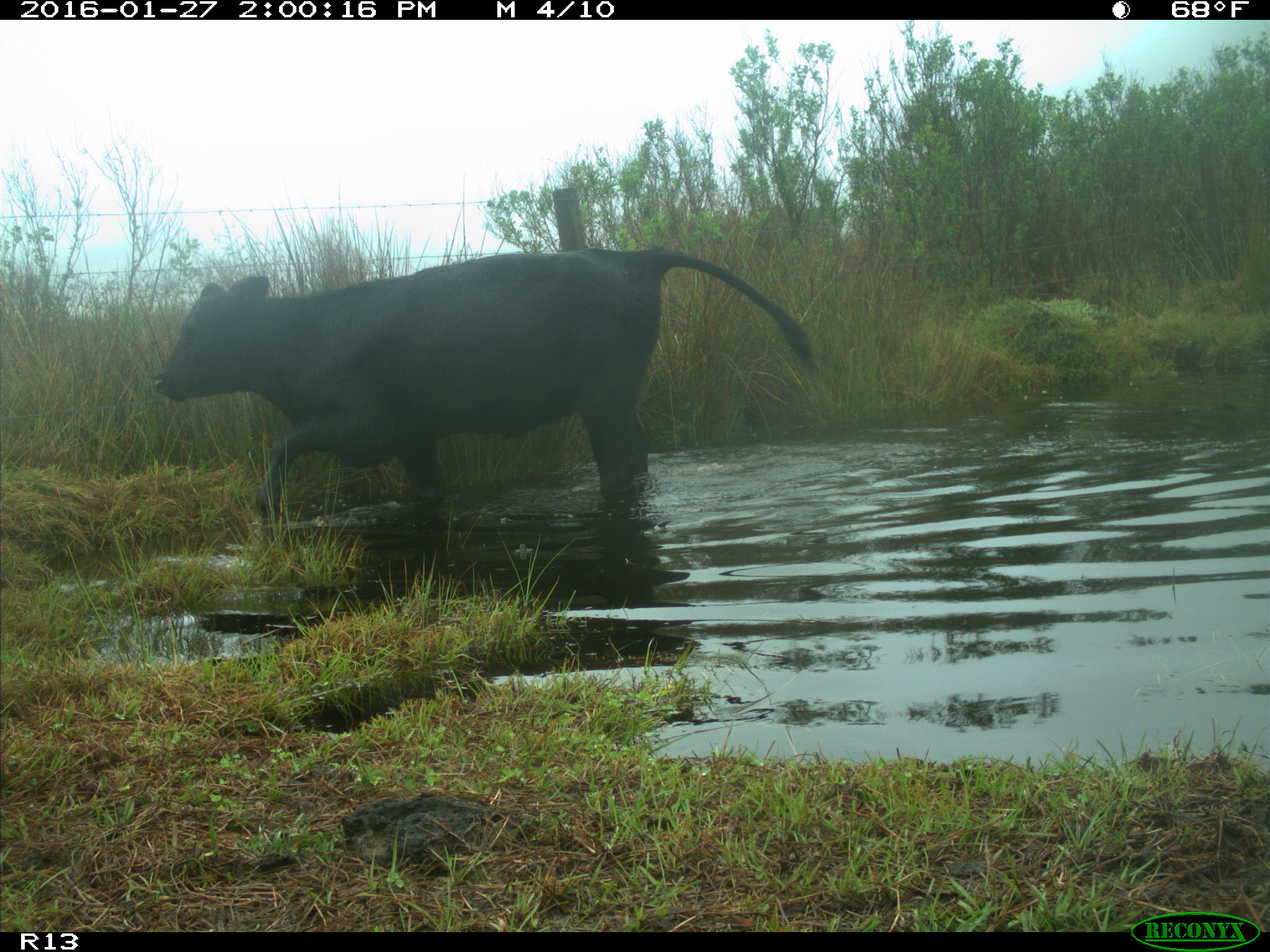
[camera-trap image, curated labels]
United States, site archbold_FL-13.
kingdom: Animalia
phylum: Chordata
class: Mammalia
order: Artiodactyla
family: Bovidae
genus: Bos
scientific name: Bos taurus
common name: domestic cow